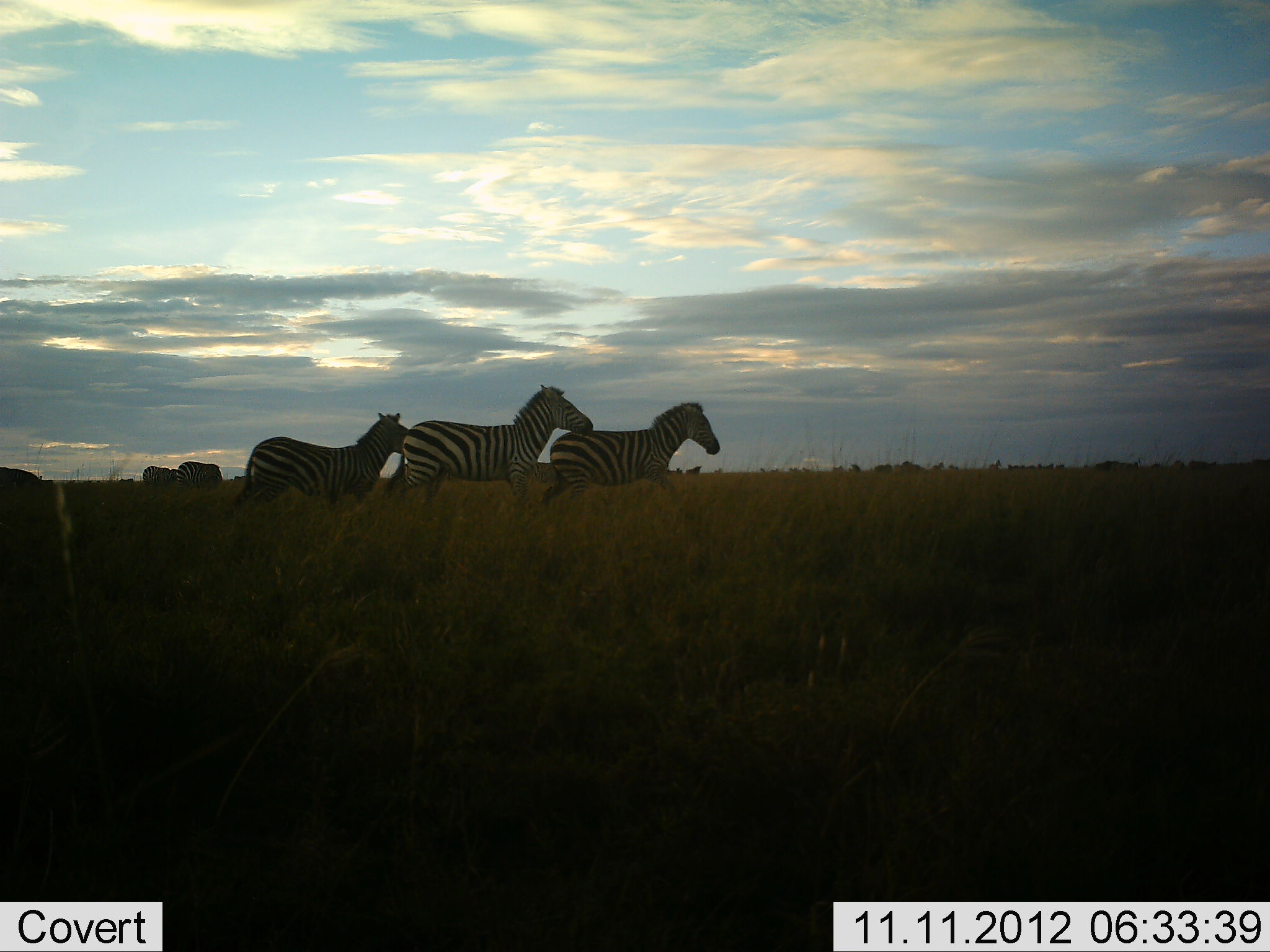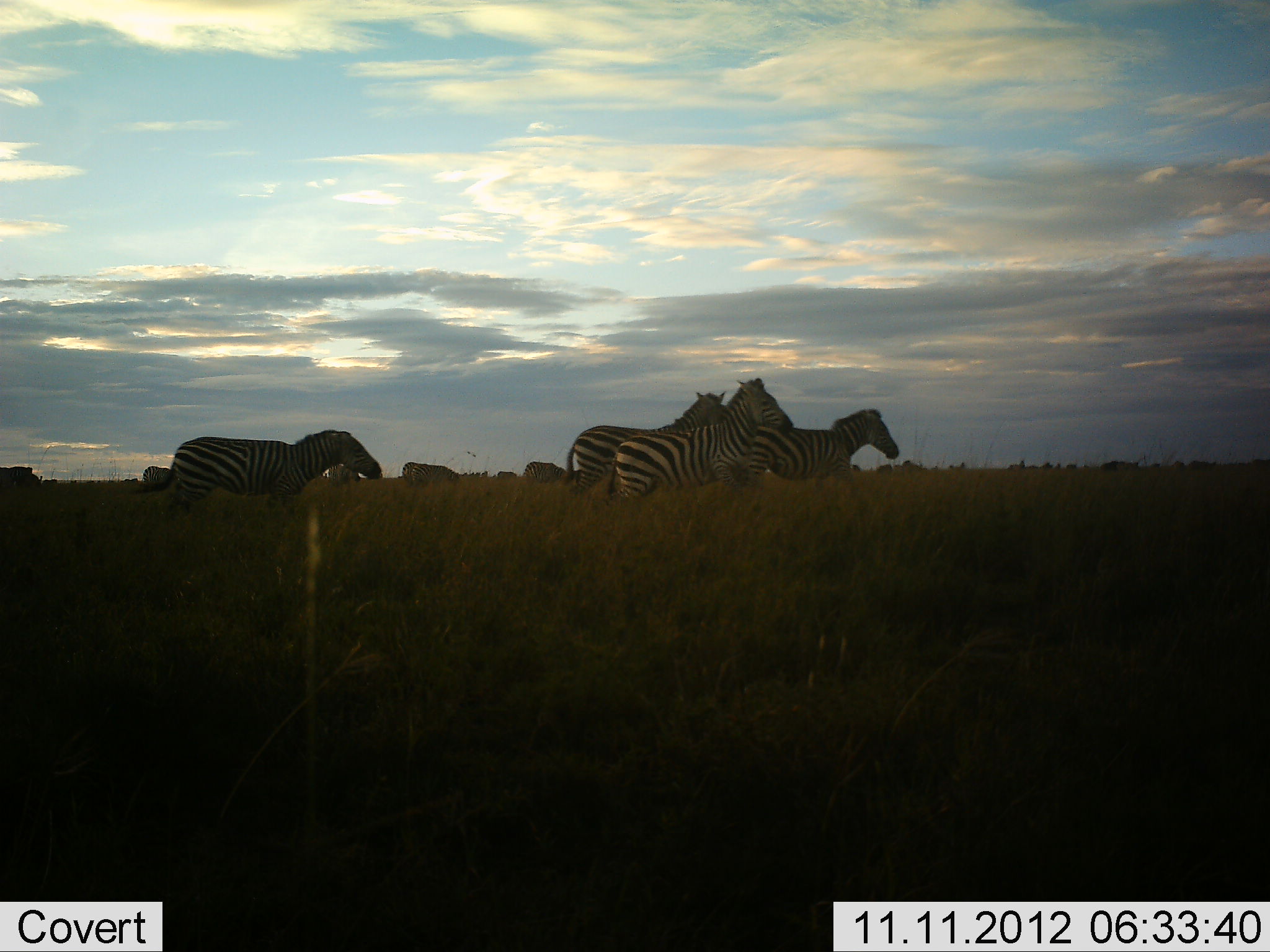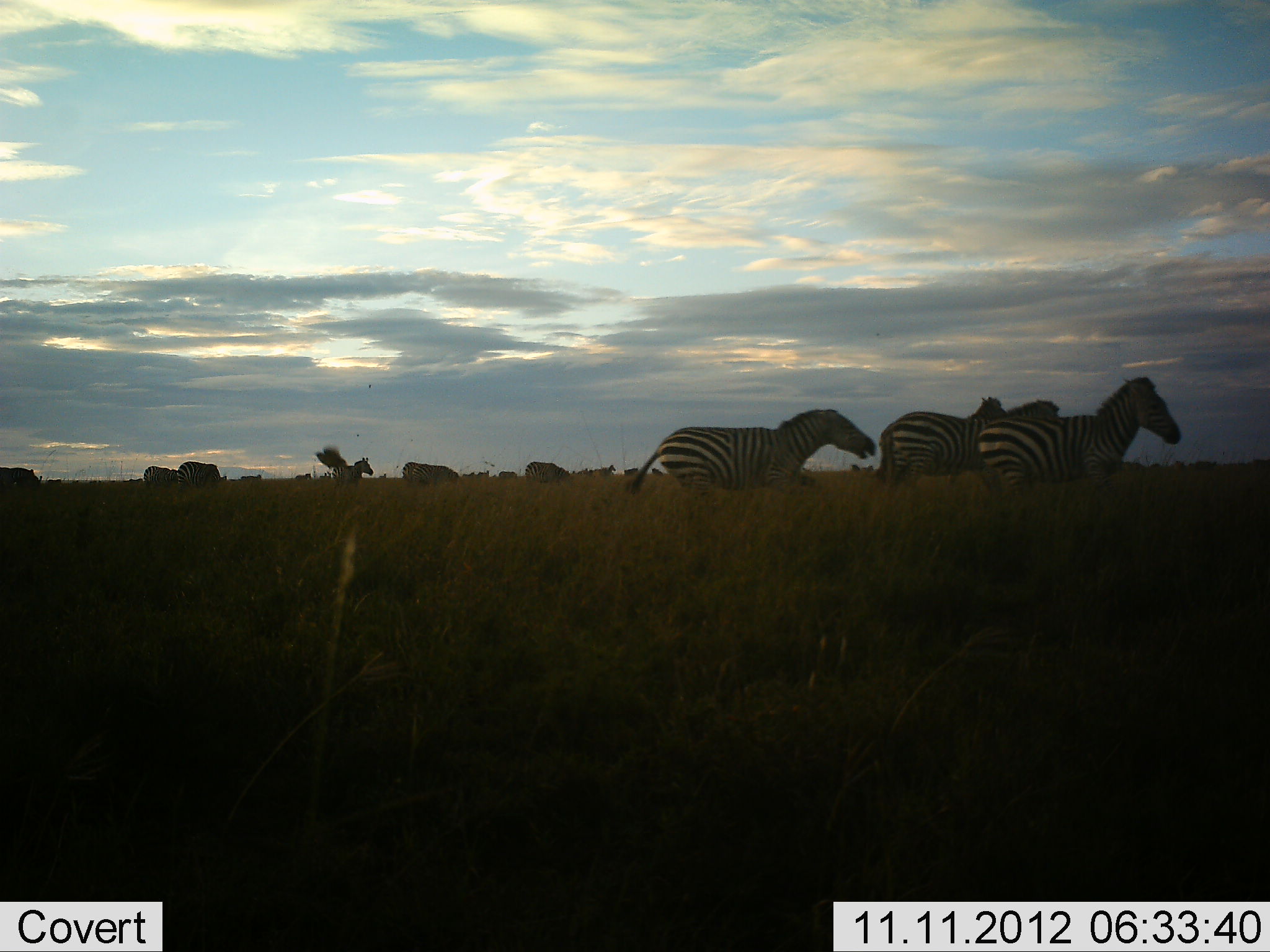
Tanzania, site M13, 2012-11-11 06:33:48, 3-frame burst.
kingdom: Animalia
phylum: Chordata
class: Mammalia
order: Perissodactyla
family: Equidae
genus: Equus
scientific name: Equus quagga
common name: plains zebra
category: zebra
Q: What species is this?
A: Zebra (plains zebra) (Equus quagga).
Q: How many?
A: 5.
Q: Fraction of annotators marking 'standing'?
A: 30%.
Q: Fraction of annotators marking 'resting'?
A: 0%.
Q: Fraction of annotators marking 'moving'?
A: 80%.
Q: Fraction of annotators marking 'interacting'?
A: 0%.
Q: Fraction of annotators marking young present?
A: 0%.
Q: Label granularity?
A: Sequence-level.